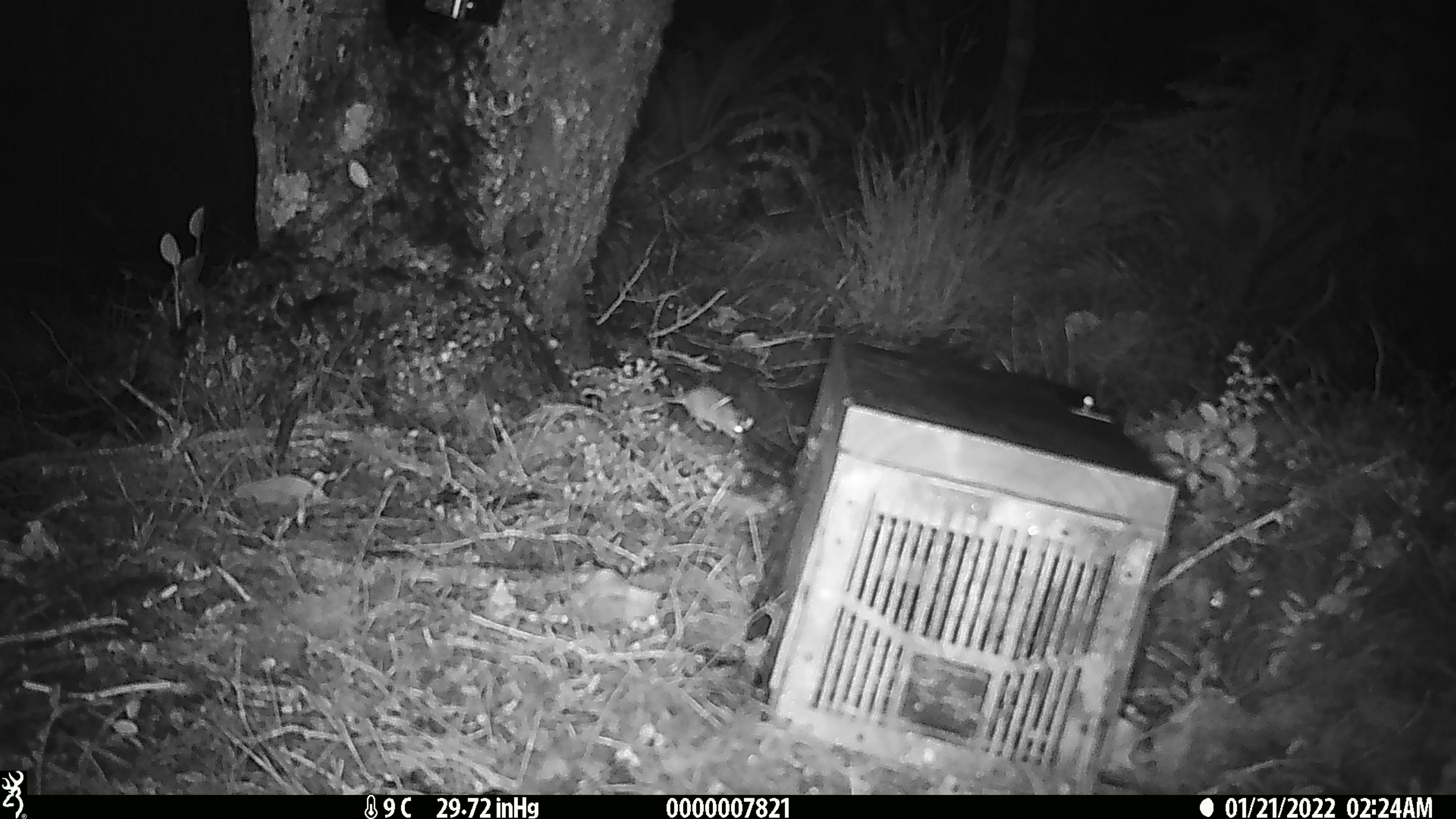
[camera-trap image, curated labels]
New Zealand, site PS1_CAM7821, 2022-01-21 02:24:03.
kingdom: Animalia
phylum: Chordata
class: Mammalia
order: Rodentia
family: Muridae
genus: Mus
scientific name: Mus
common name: mouse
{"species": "mouse (Mus)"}